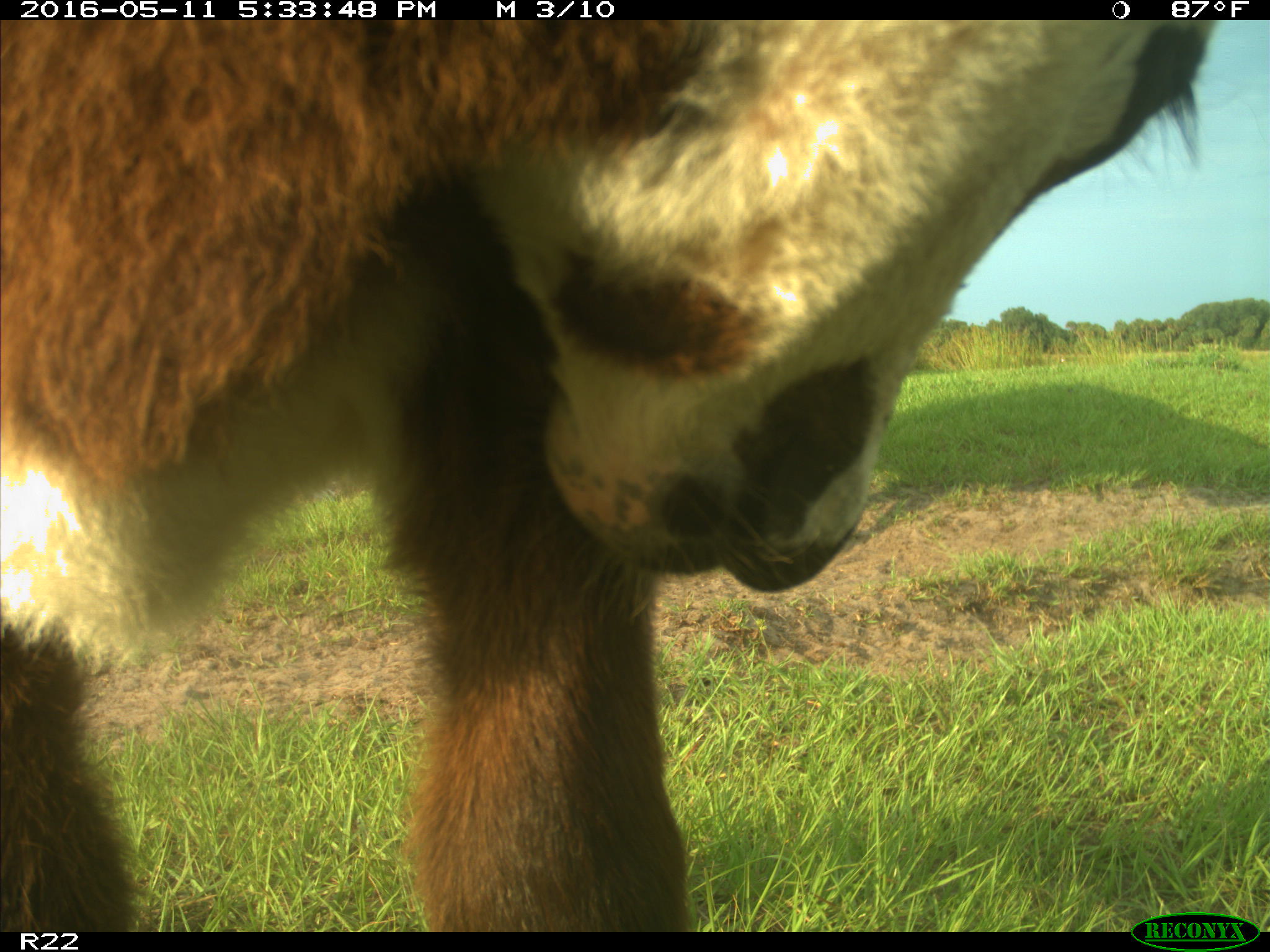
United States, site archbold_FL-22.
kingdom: Animalia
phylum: Chordata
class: Mammalia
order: Artiodactyla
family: Bovidae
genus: Bos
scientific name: Bos taurus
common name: domestic cow